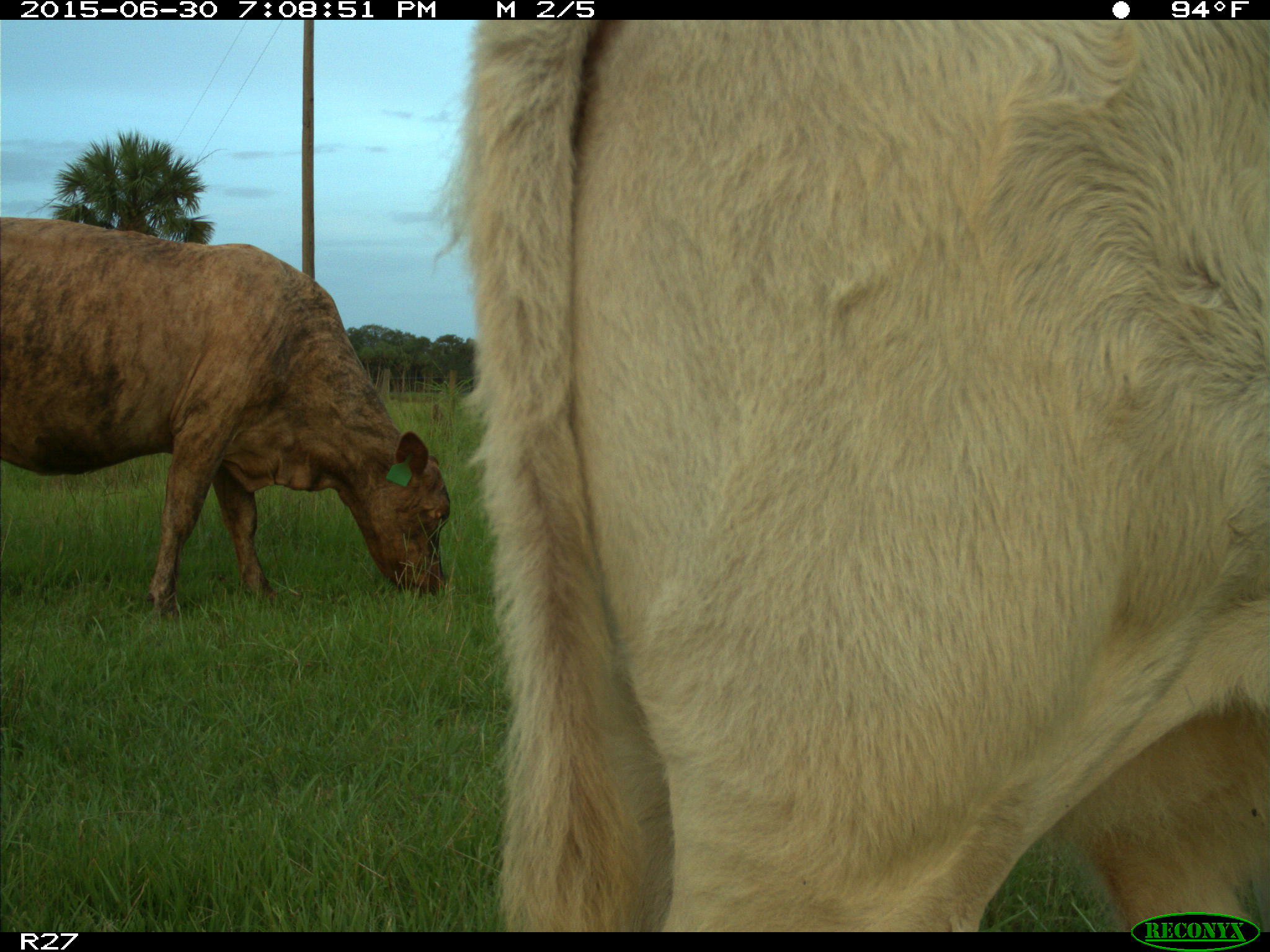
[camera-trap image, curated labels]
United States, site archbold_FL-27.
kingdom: Animalia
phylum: Chordata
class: Mammalia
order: Artiodactyla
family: Bovidae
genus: Bos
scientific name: Bos taurus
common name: domestic cow